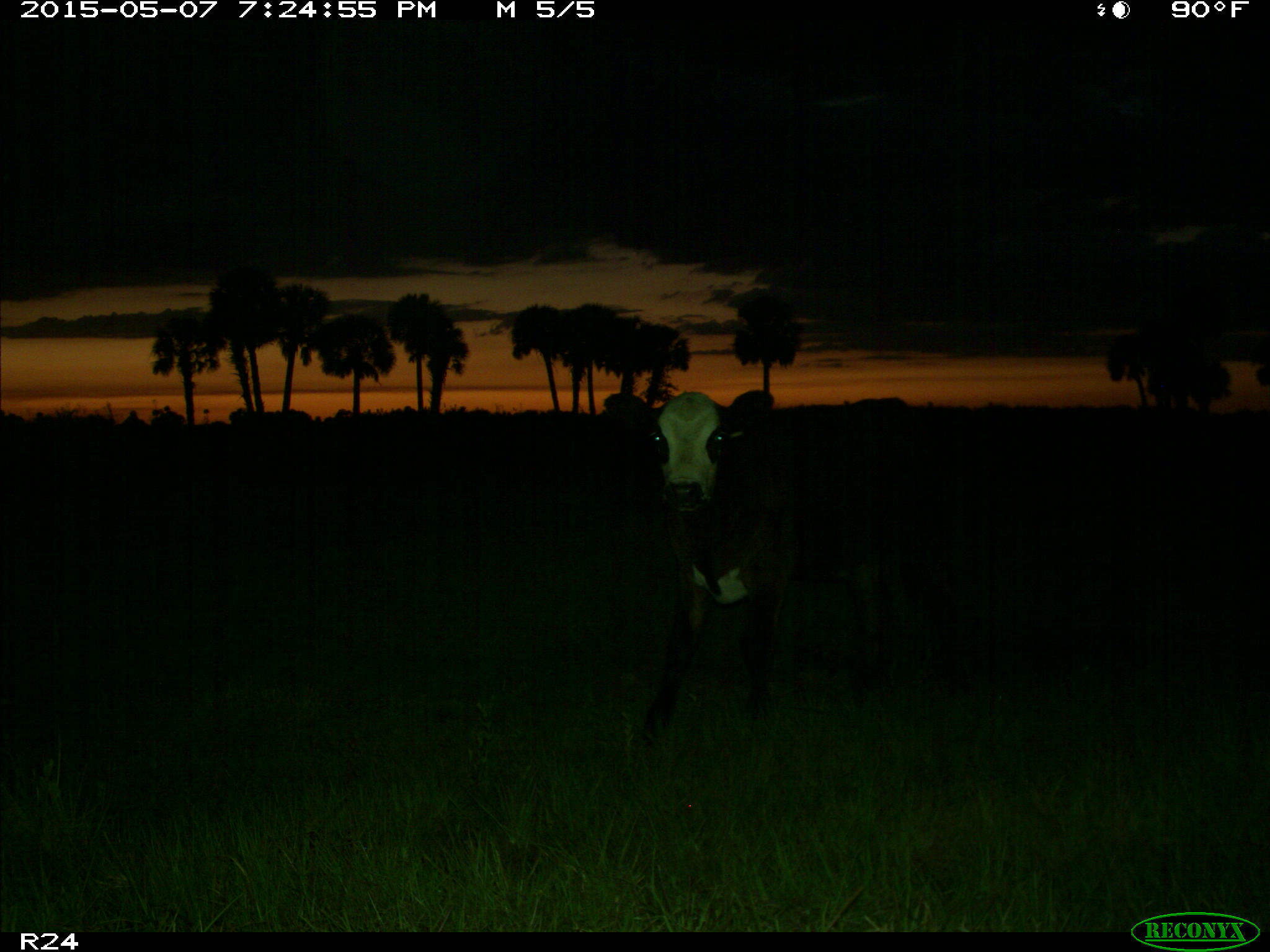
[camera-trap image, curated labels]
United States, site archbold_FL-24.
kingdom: Animalia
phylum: Chordata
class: Mammalia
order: Artiodactyla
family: Bovidae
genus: Bos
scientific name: Bos taurus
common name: domestic cow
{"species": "Bos taurus (domestic cow)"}